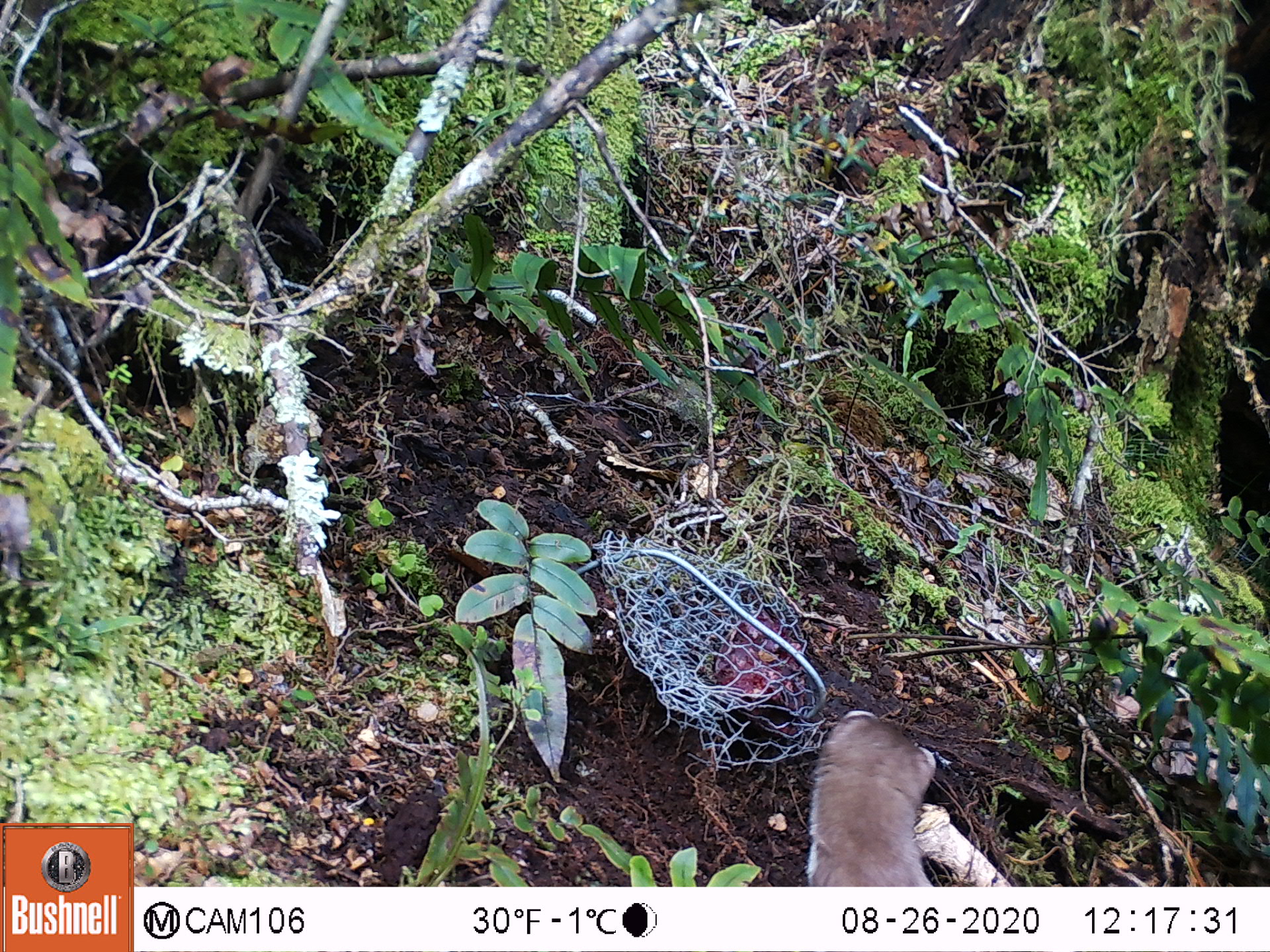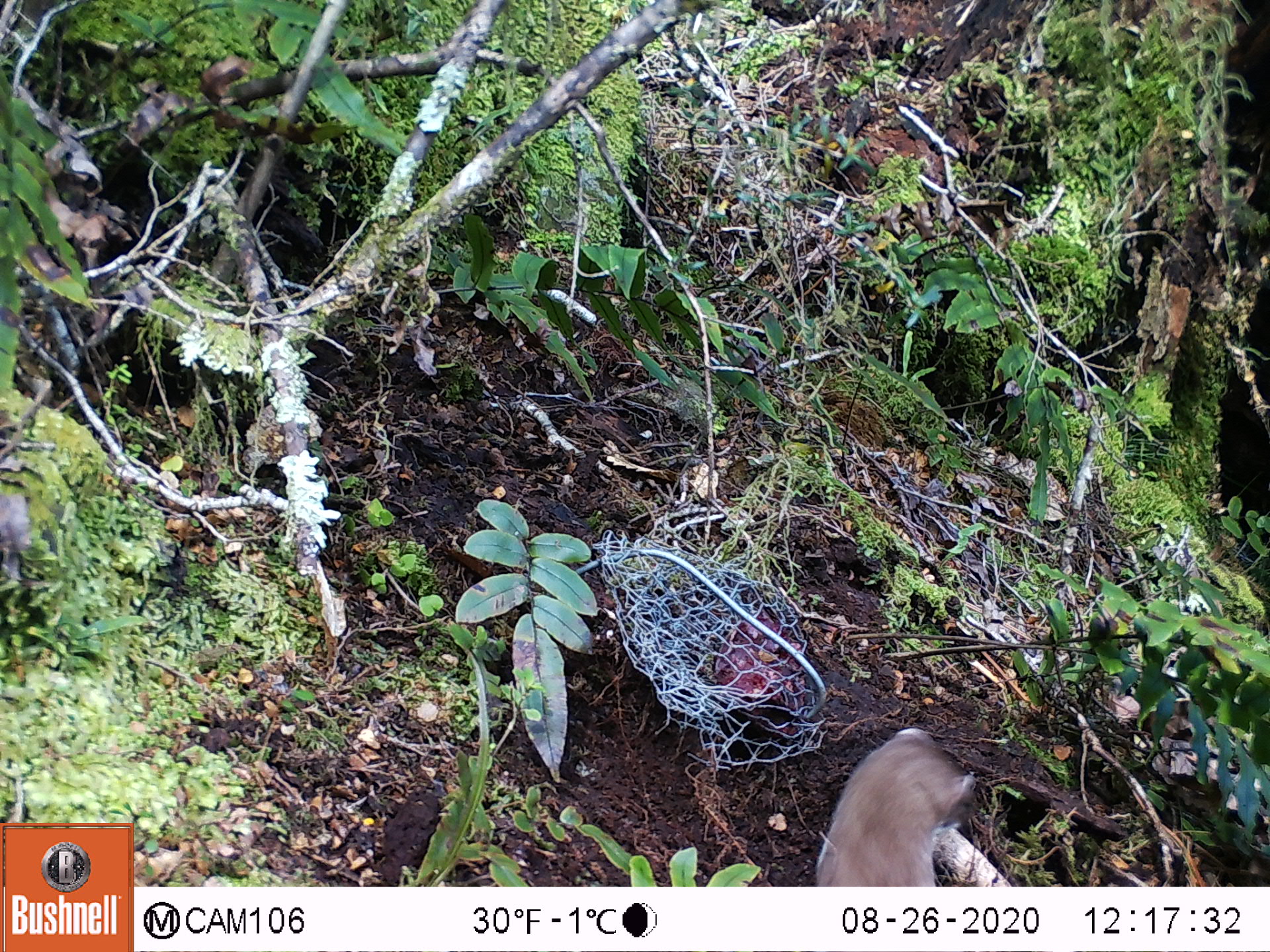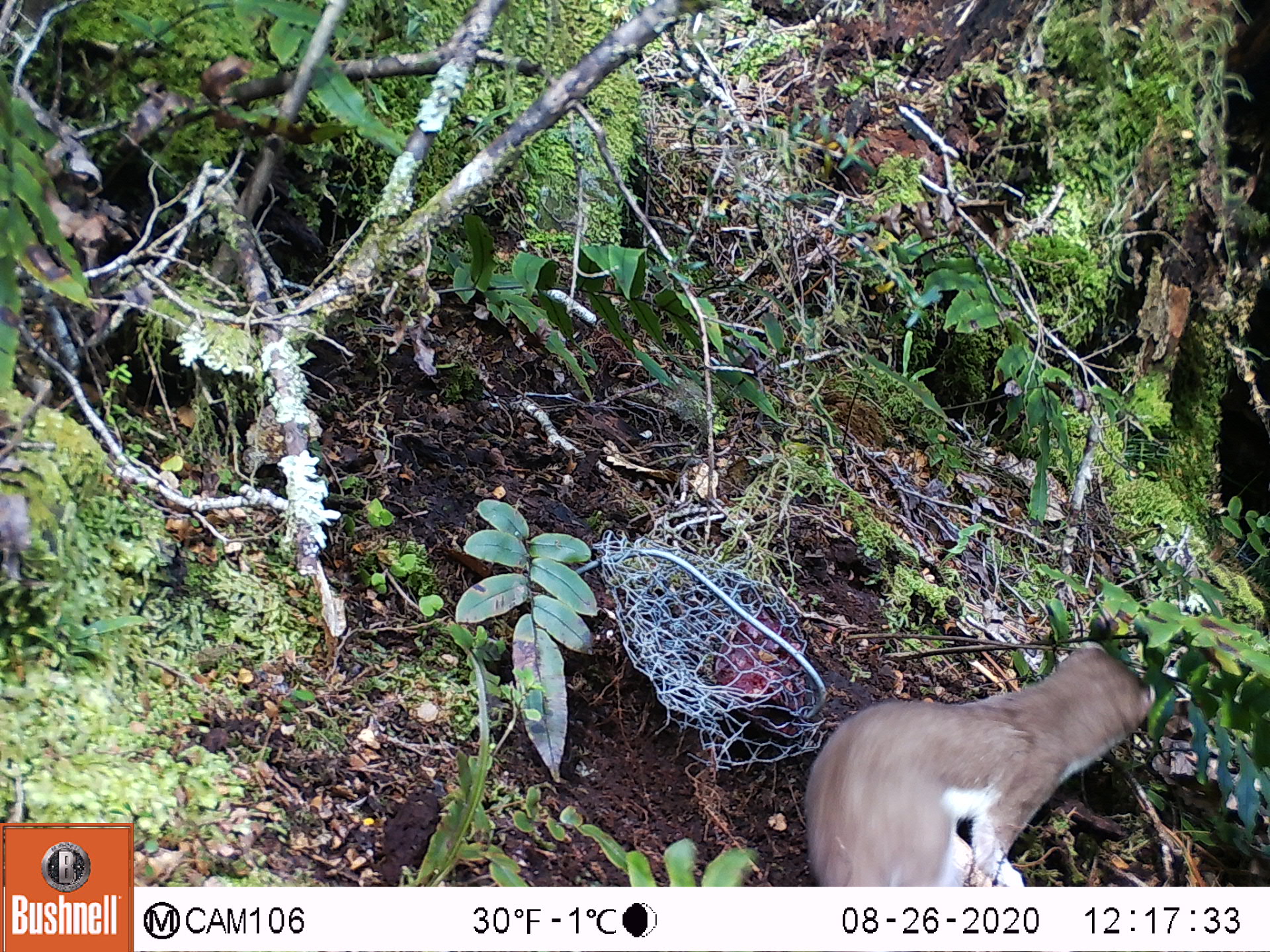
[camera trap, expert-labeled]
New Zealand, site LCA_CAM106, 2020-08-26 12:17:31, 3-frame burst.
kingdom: Animalia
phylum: Chordata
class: Mammalia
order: Carnivora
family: Mustelidae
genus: Mustela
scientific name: Mustela erminea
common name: stoat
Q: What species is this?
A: Stoat (Mustela erminea).